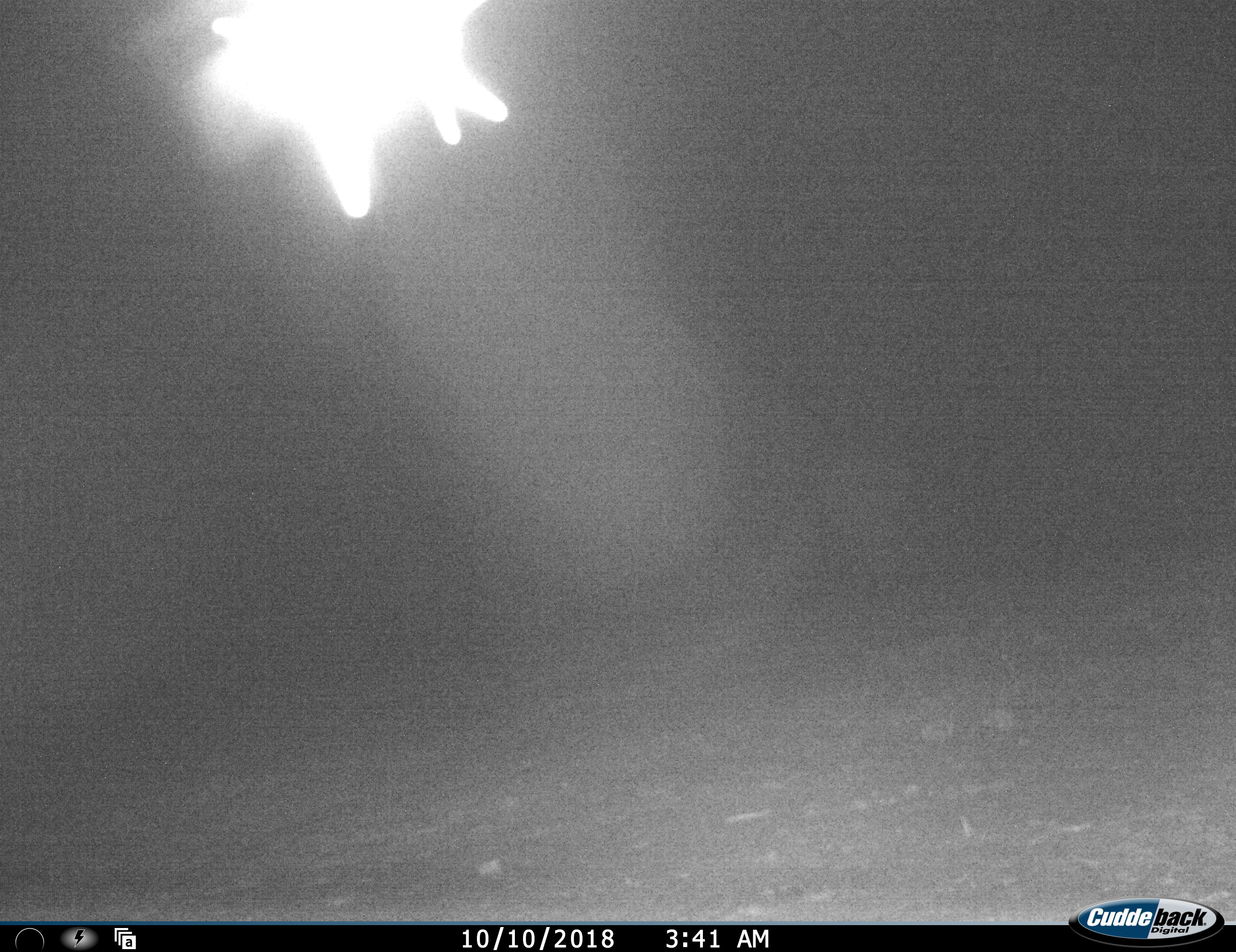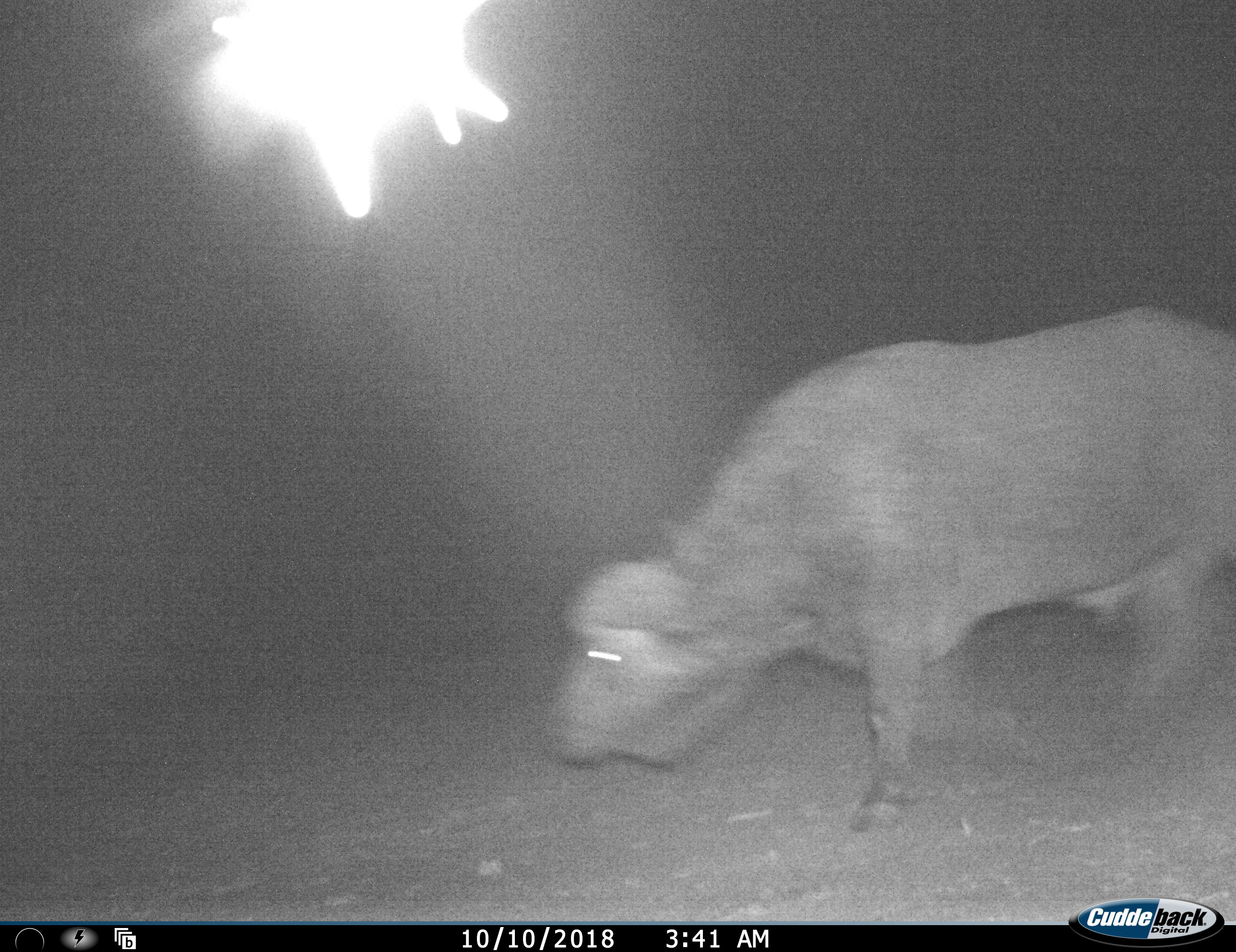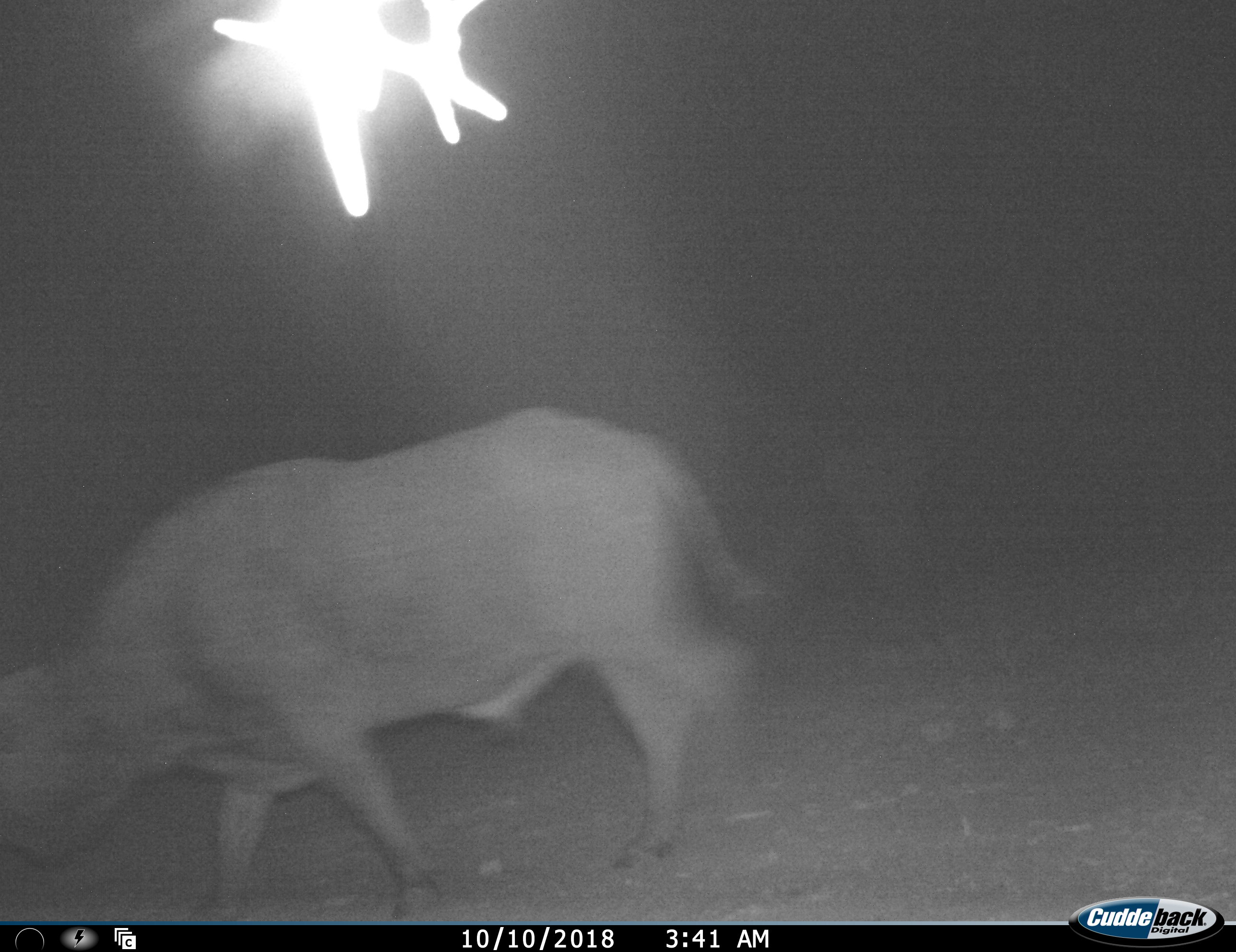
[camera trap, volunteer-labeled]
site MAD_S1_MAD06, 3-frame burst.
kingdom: Animalia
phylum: Chordata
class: Mammalia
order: Artiodactyla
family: Bovidae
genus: Syncerus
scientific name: Syncerus caffer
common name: african buffalo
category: buffalo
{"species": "buffalo (african buffalo) (Syncerus caffer)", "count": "1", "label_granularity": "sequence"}